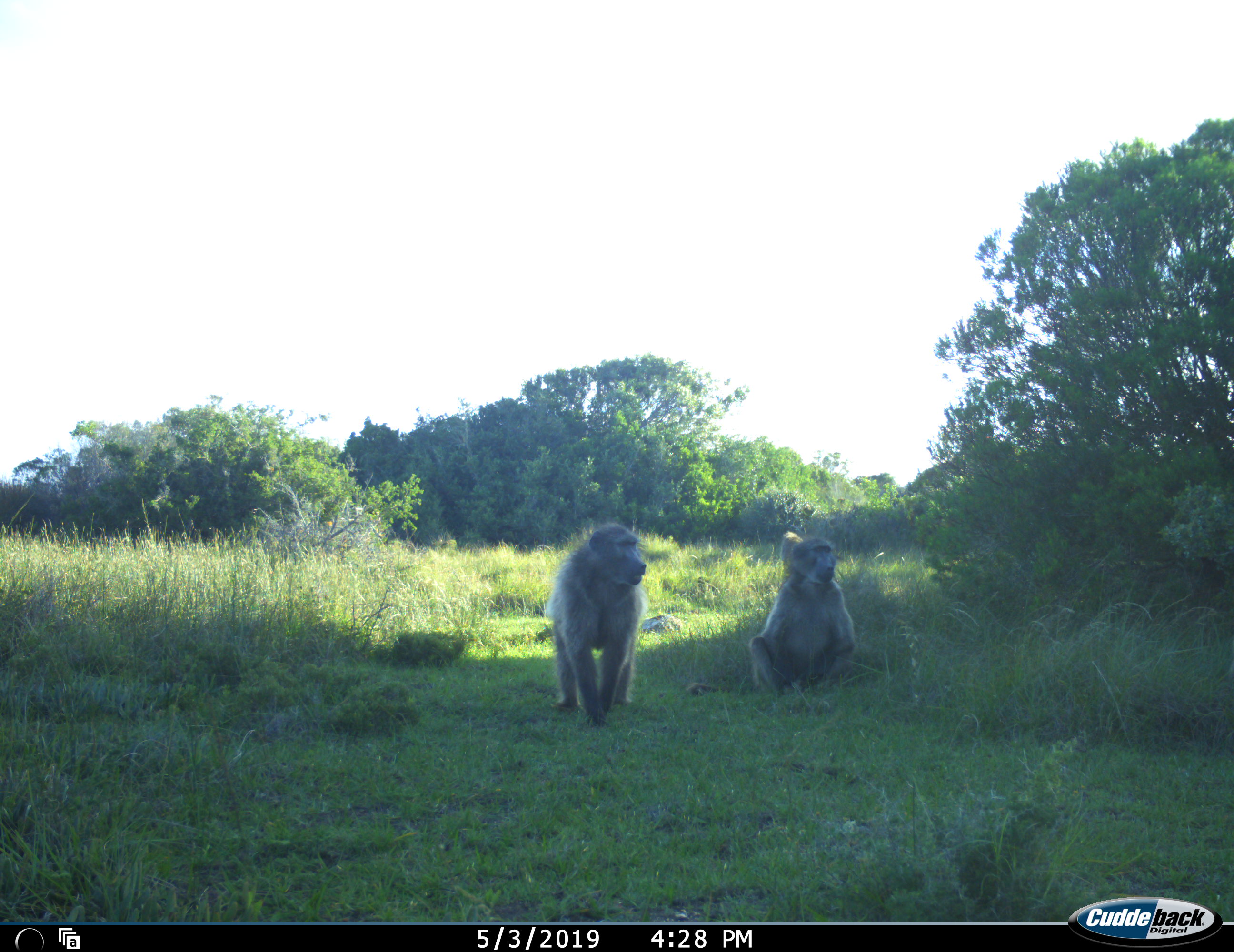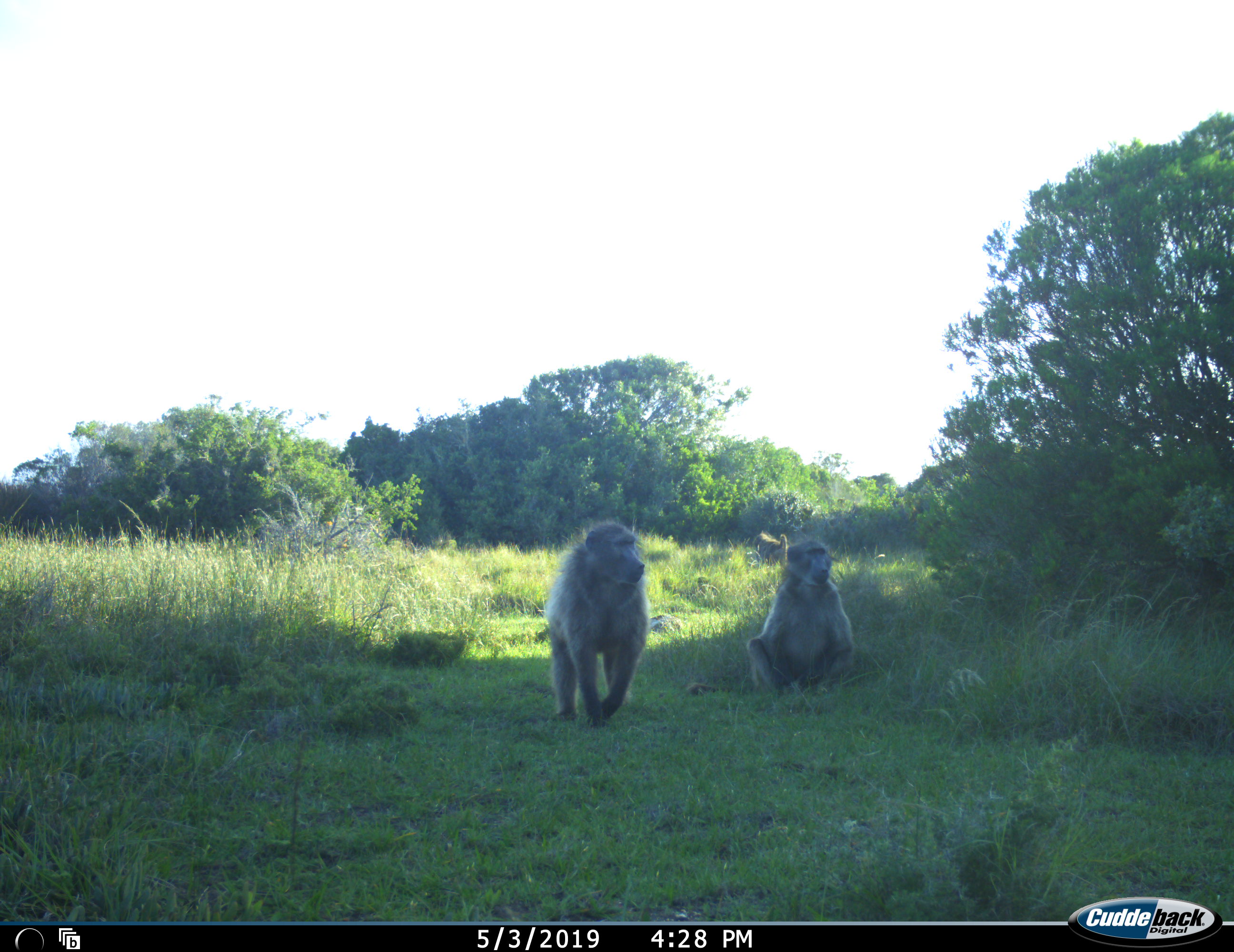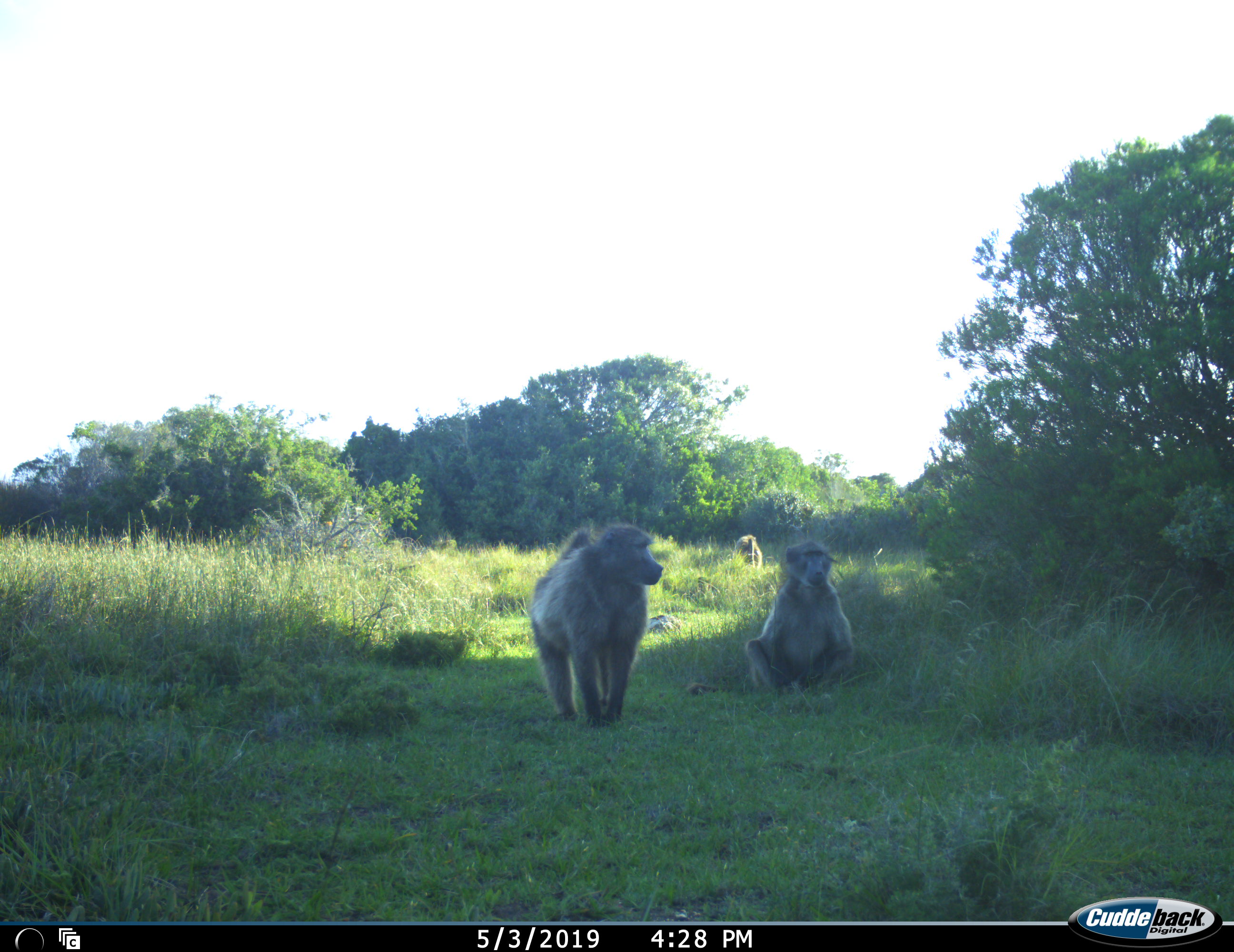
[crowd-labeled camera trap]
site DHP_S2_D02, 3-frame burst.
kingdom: Animalia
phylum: Chordata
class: Mammalia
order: Primates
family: Cercopithecidae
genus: Papio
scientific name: Papio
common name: baboon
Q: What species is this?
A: Baboon (Papio).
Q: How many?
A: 3.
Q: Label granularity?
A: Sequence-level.